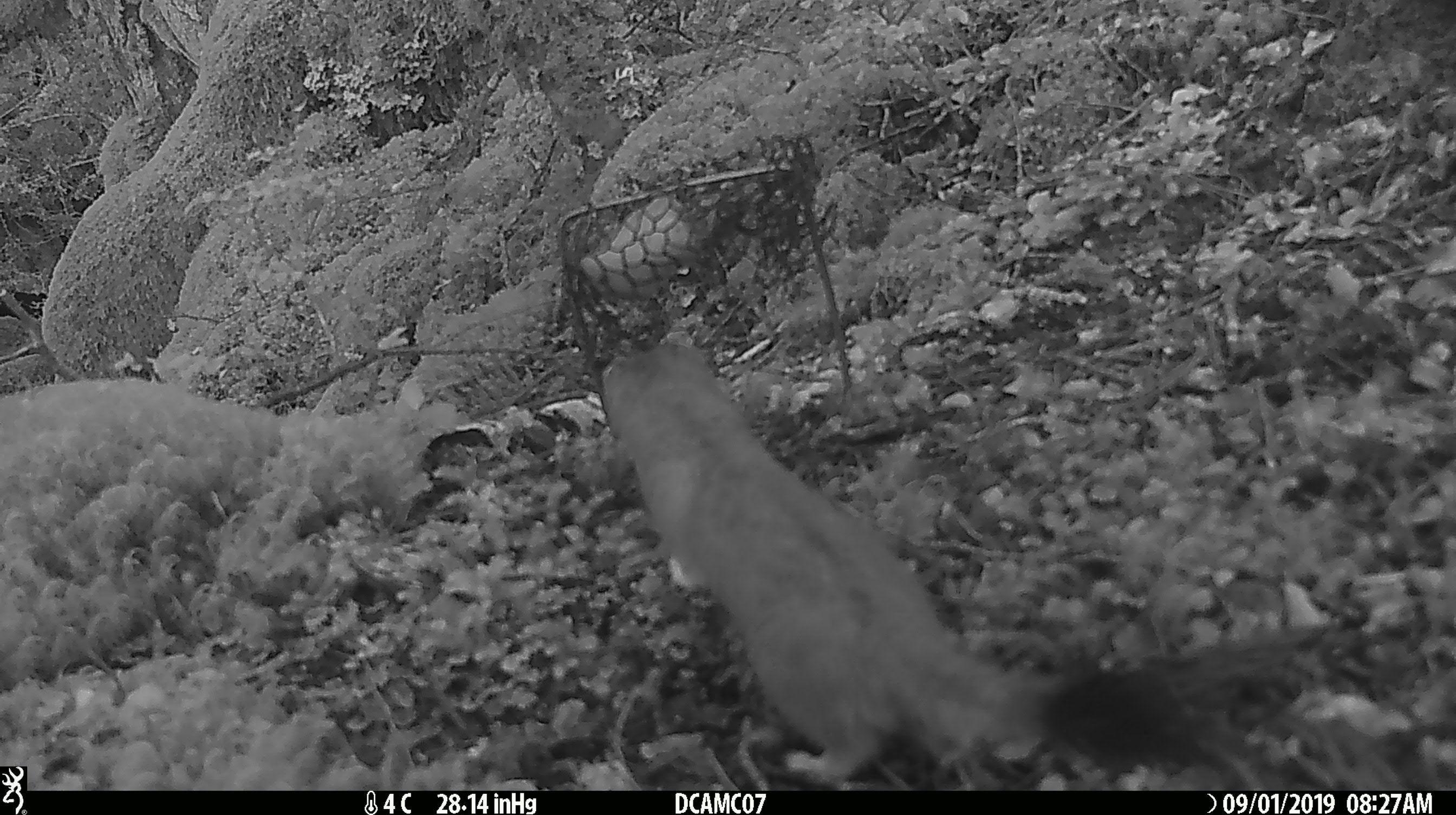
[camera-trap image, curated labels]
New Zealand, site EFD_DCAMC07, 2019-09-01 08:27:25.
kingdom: Animalia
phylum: Chordata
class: Mammalia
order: Carnivora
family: Mustelidae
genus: Mustela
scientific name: Mustela erminea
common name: stoat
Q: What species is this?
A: Stoat (Mustela erminea).